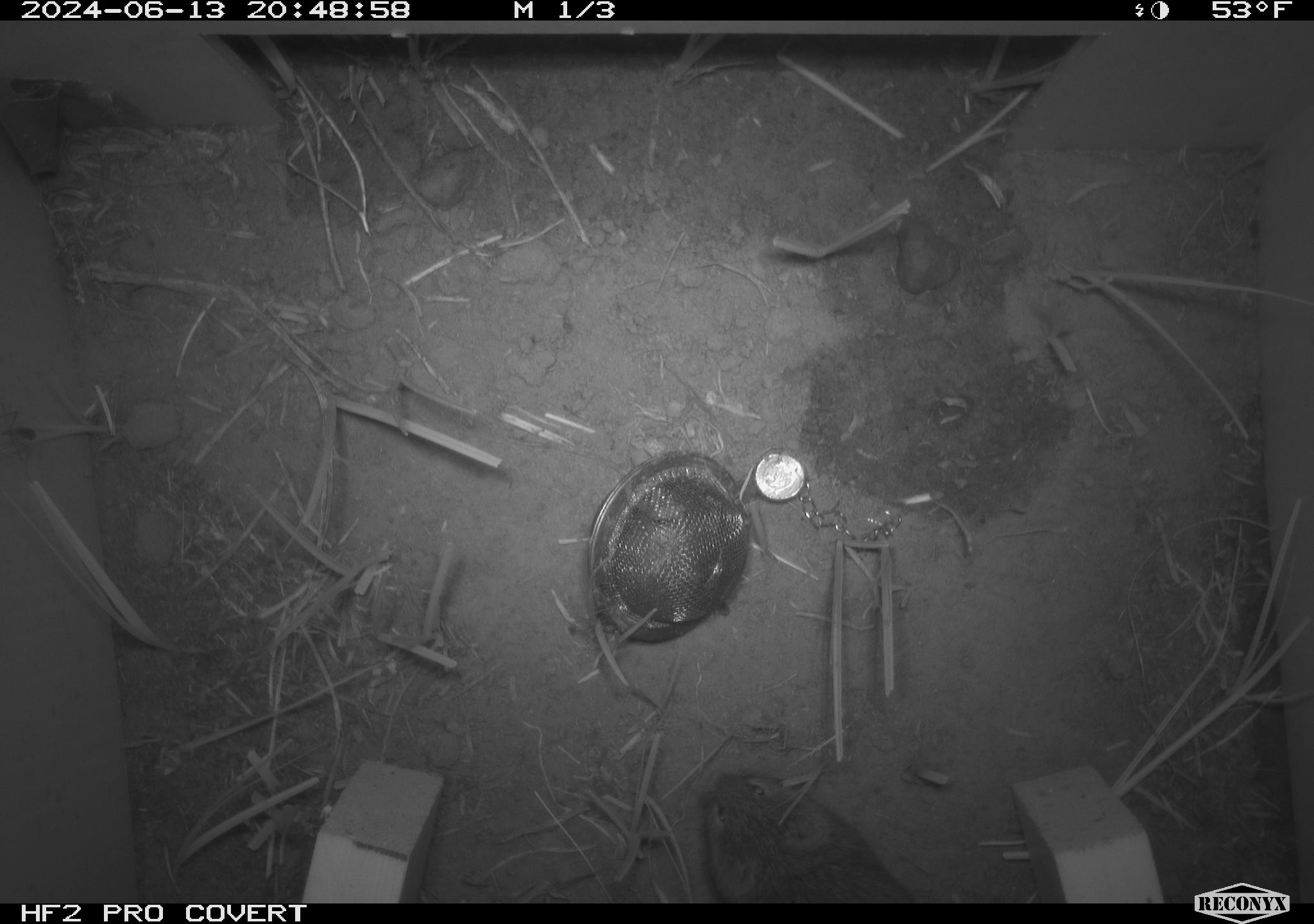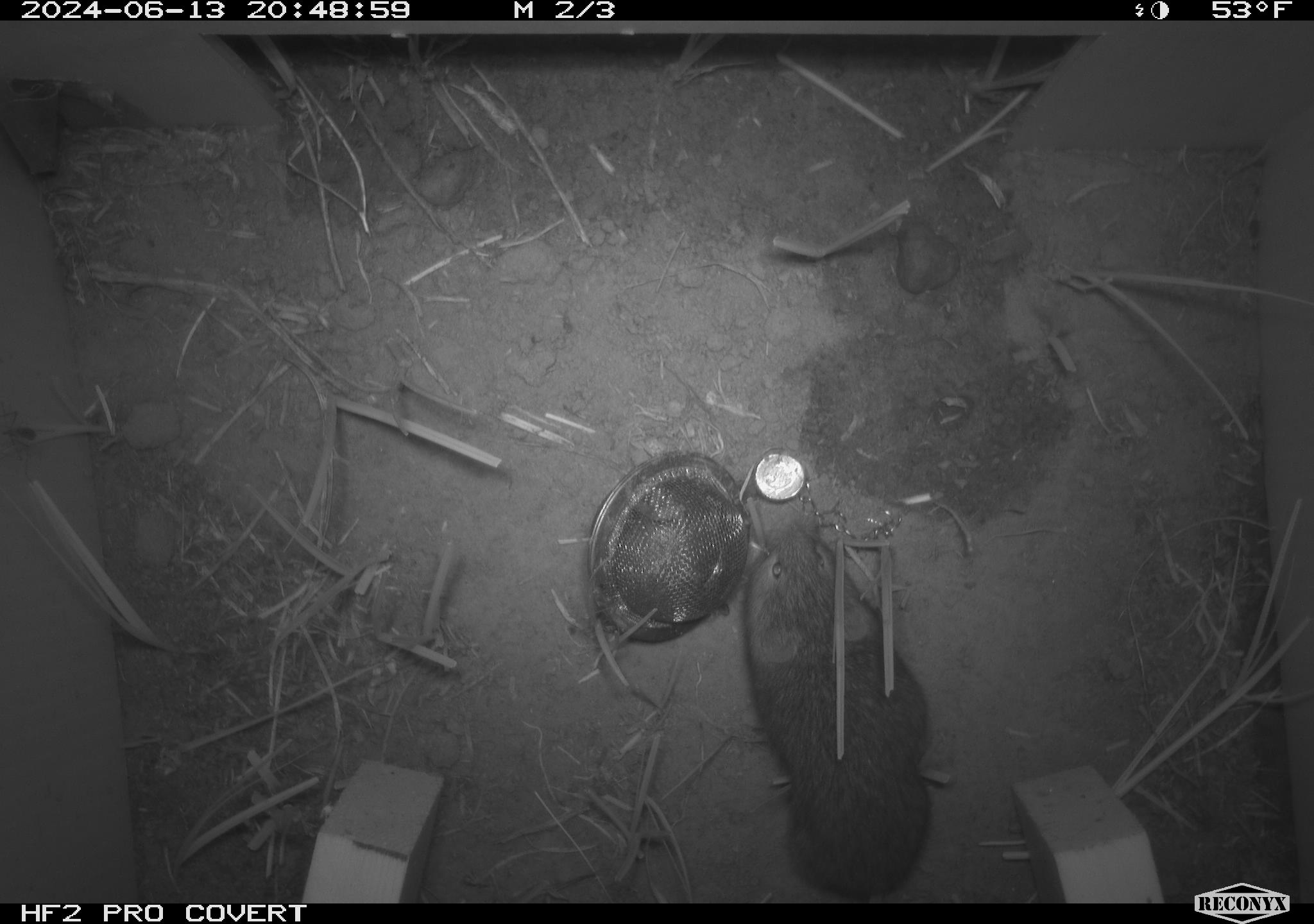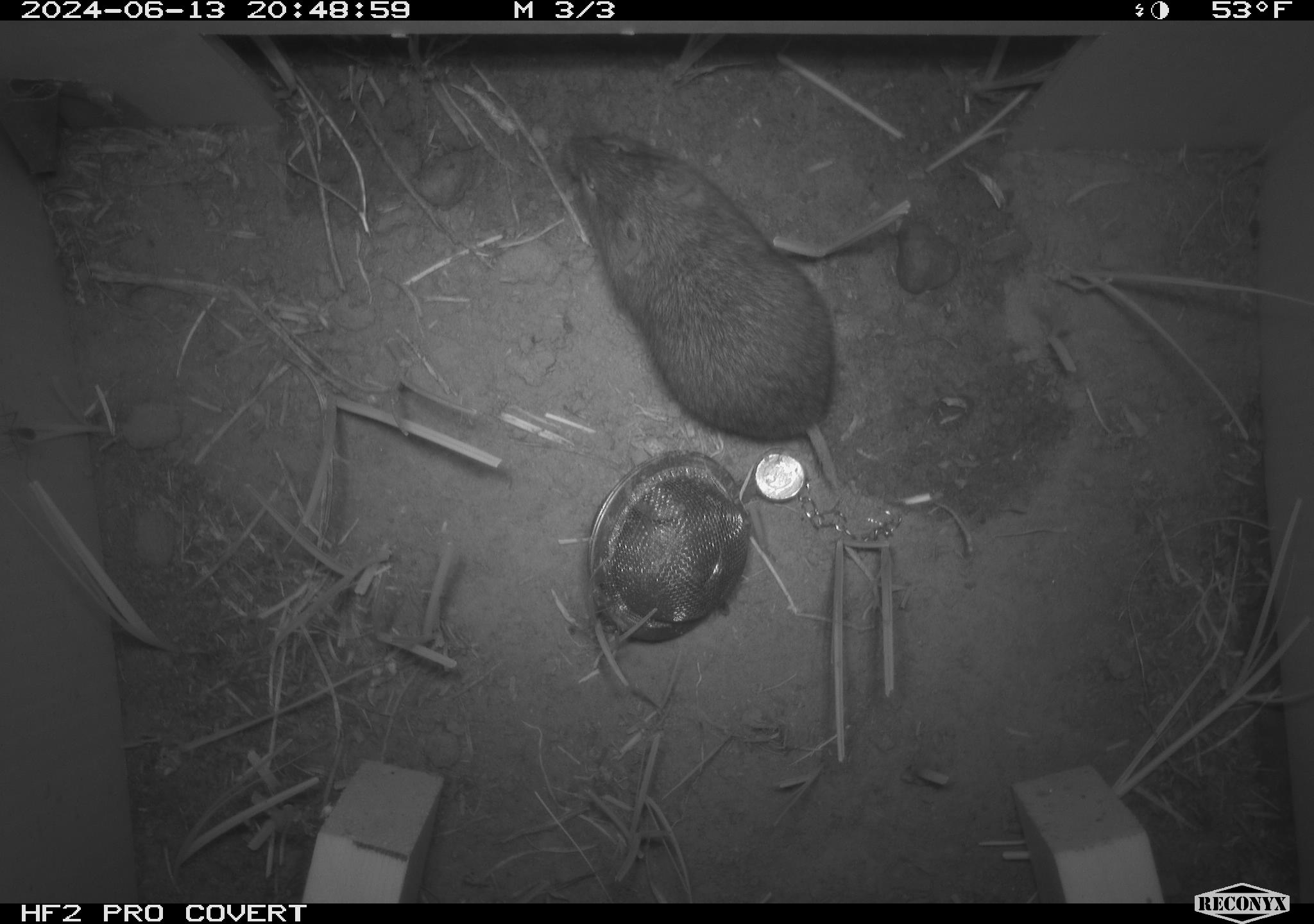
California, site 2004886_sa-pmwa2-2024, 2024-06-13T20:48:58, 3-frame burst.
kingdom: Animalia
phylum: Chordata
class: Mammalia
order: Rodentia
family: Cricetidae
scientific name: Arvicolinae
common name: voles, lemmings, and muskrats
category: arvicolinae subfamily